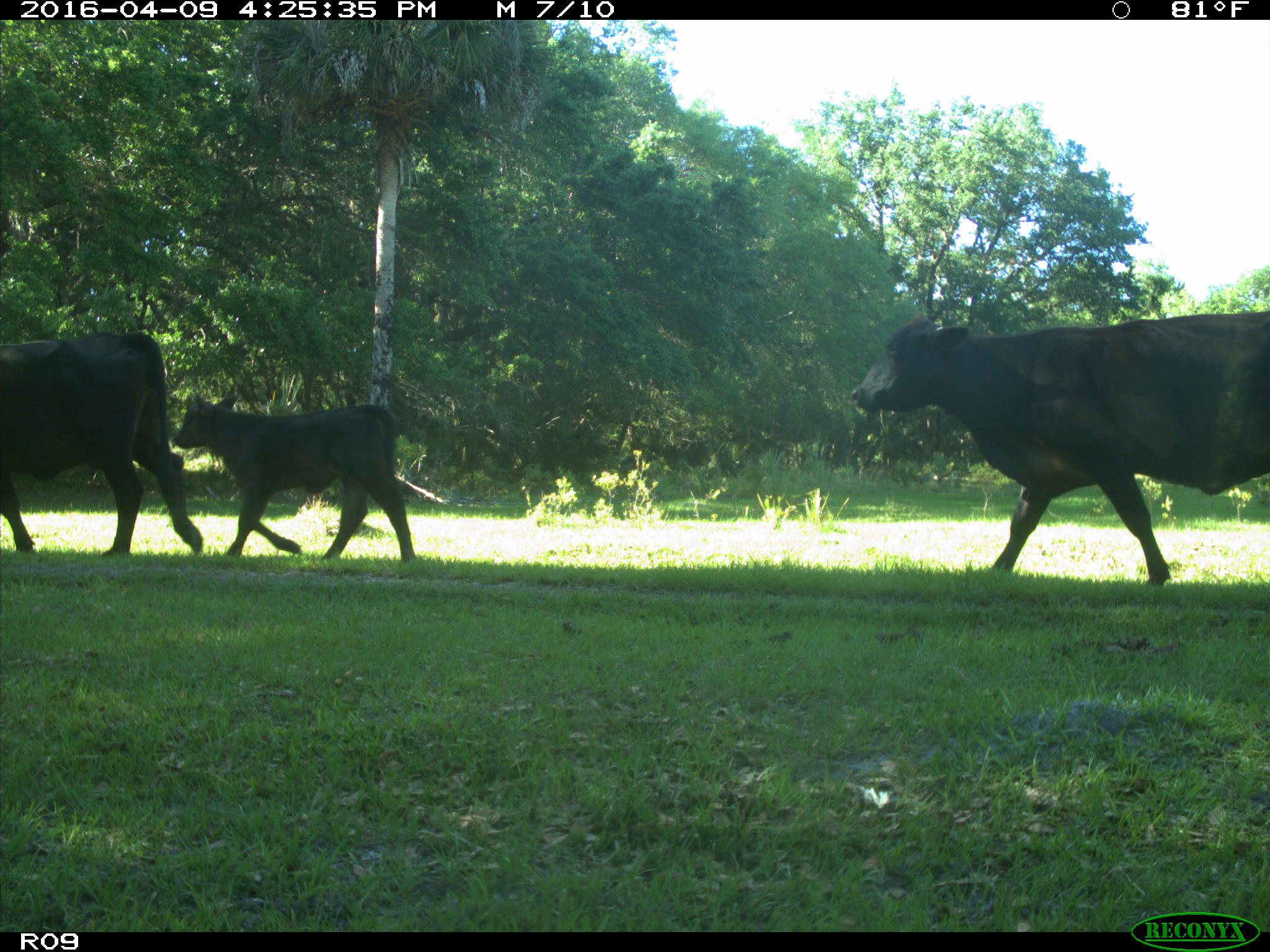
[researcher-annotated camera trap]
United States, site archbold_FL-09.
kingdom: Animalia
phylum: Chordata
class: Mammalia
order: Artiodactyla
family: Bovidae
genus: Bos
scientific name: Bos taurus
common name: domestic cow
Bos taurus (domestic cow).